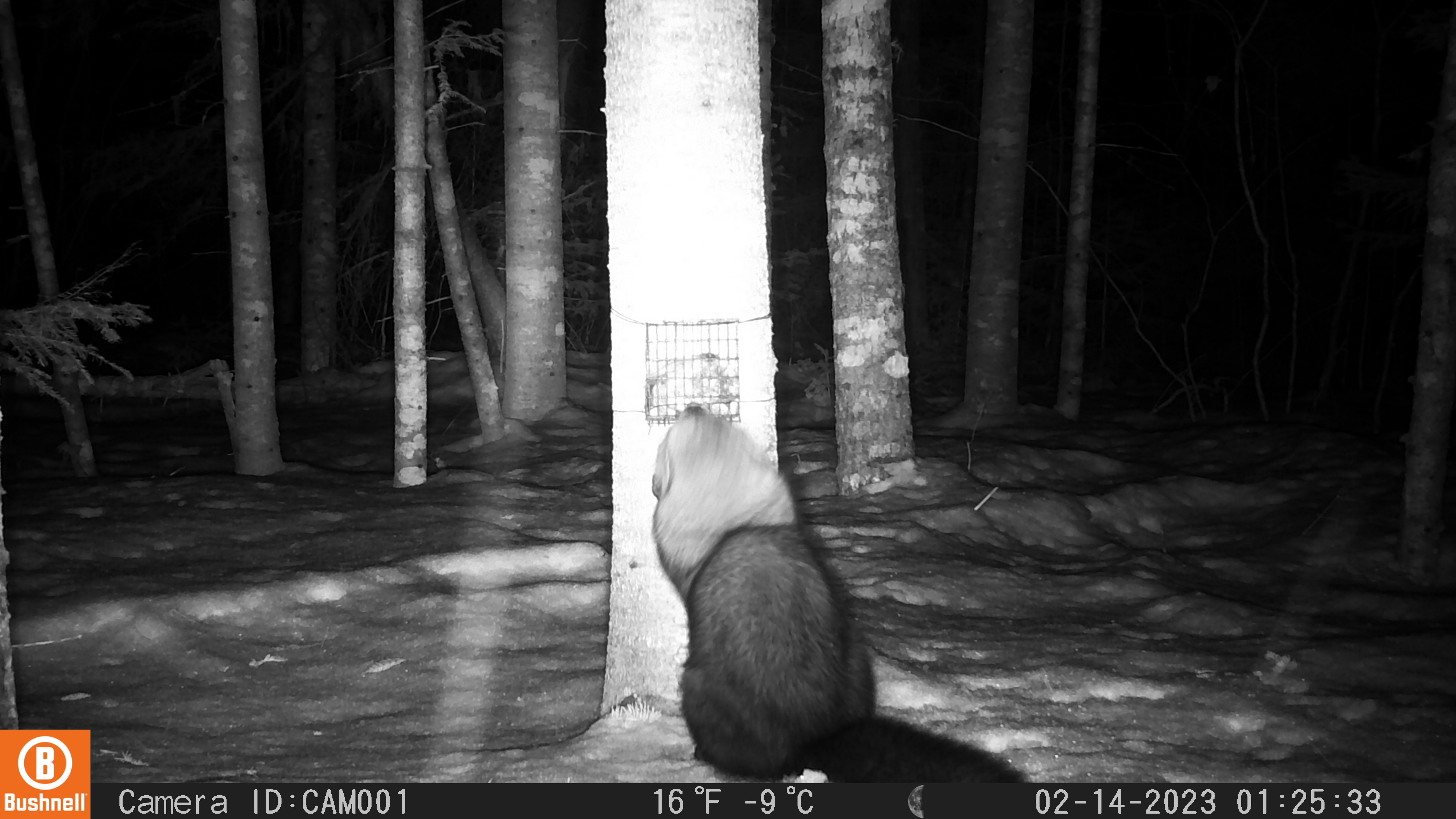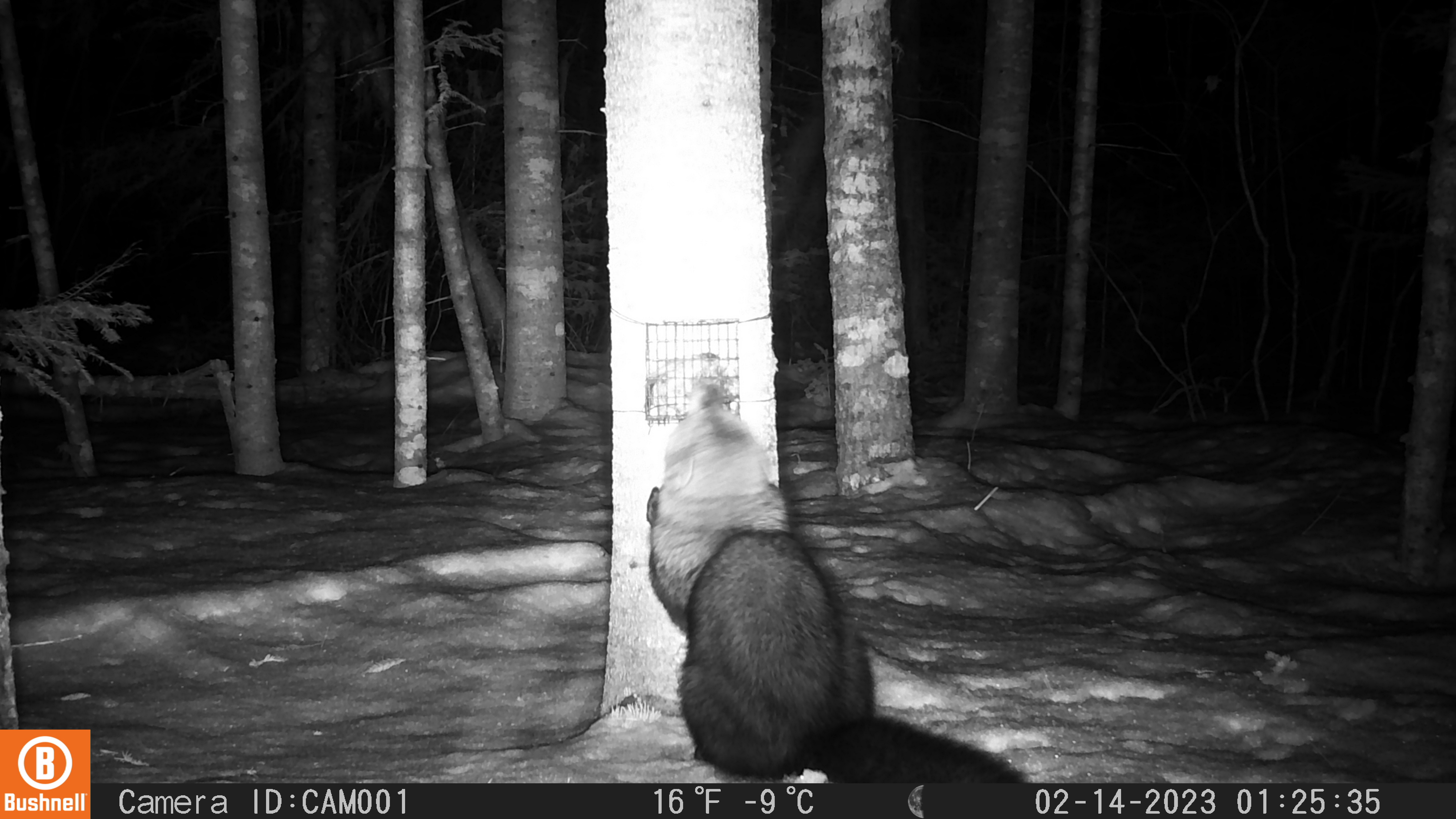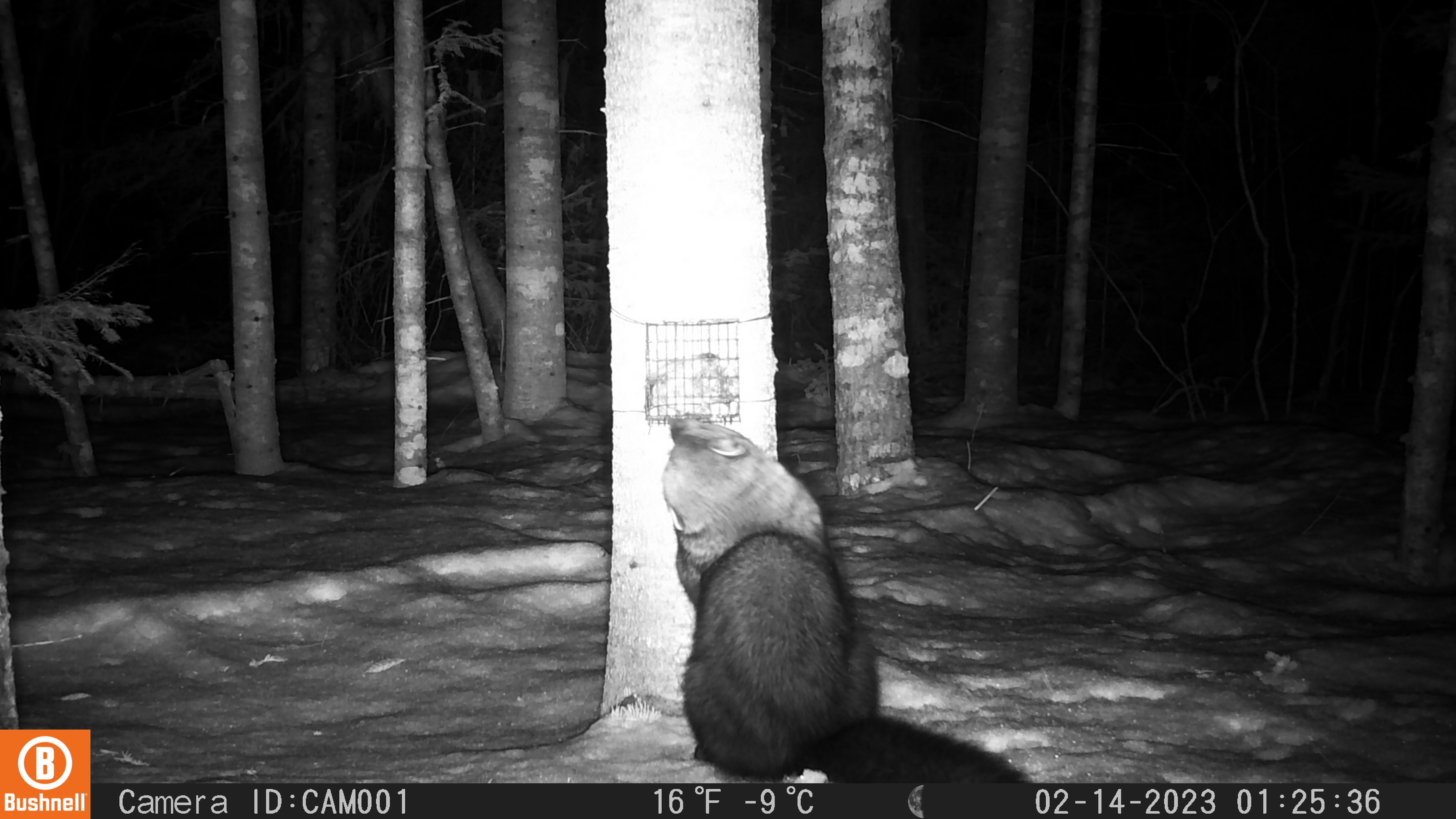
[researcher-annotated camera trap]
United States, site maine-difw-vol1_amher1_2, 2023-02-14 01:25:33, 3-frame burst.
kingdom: Animalia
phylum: Chordata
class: Mammalia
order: Carnivora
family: Mustelidae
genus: Pekania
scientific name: Pekania pennanti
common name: fisher